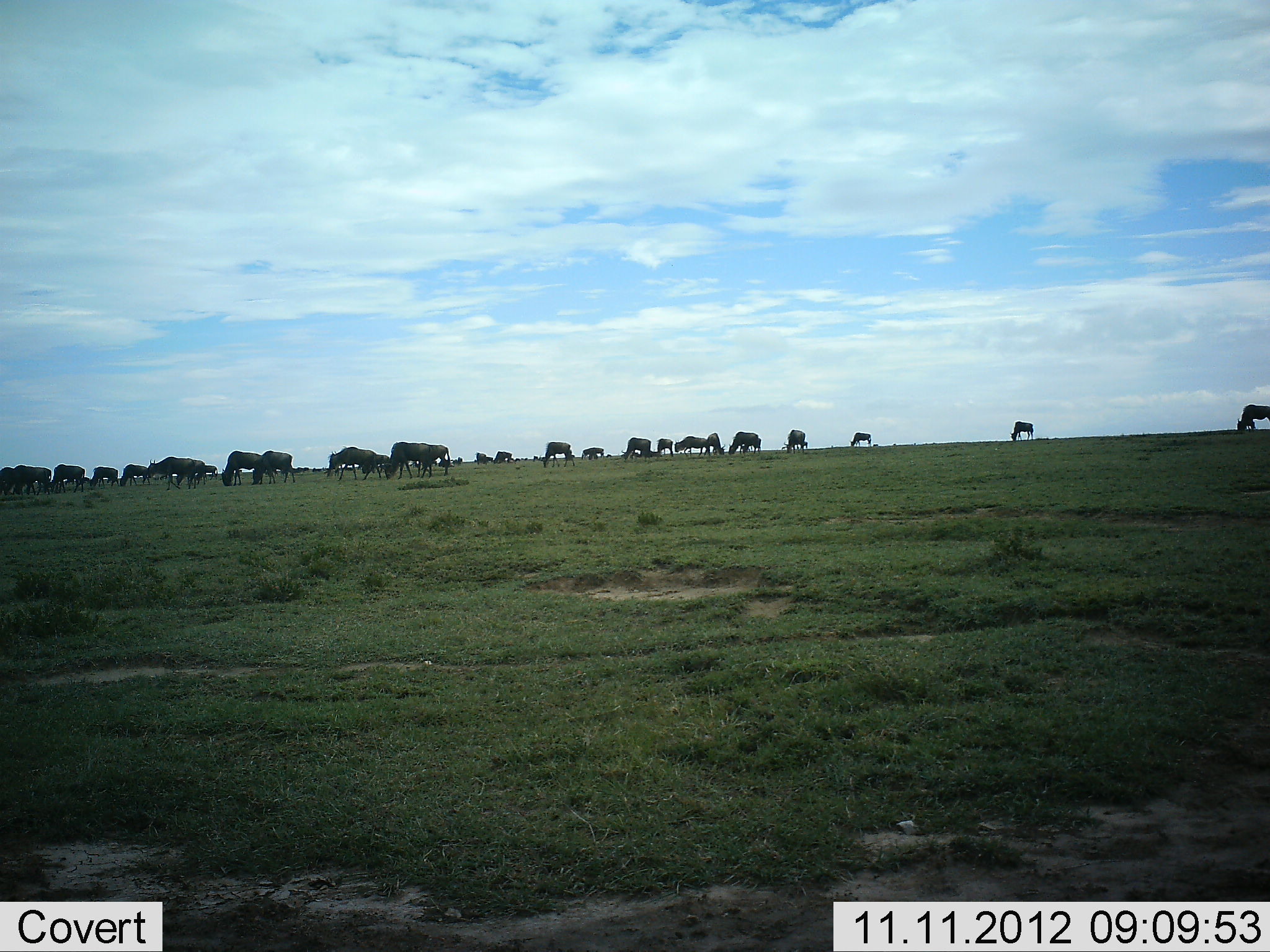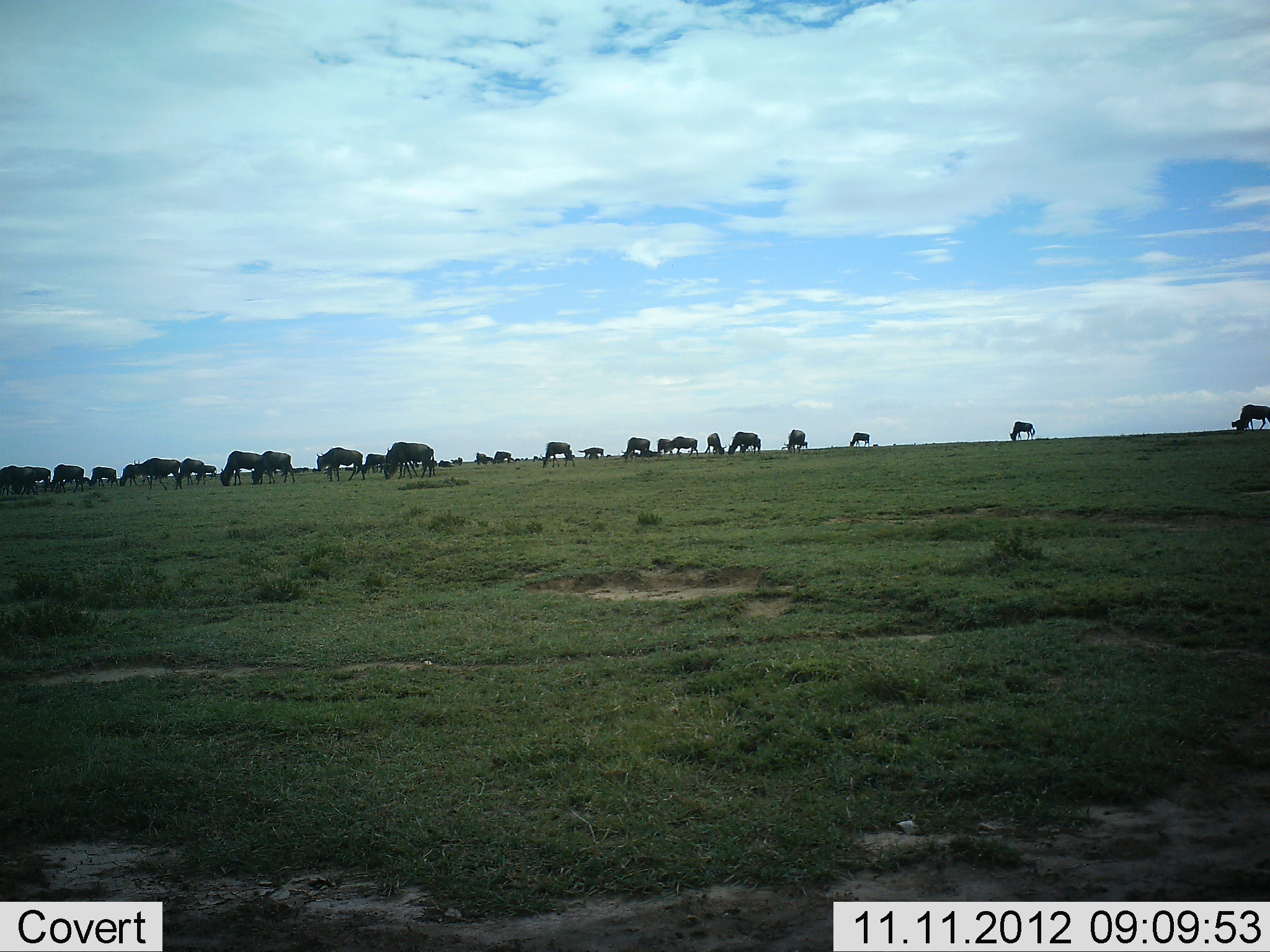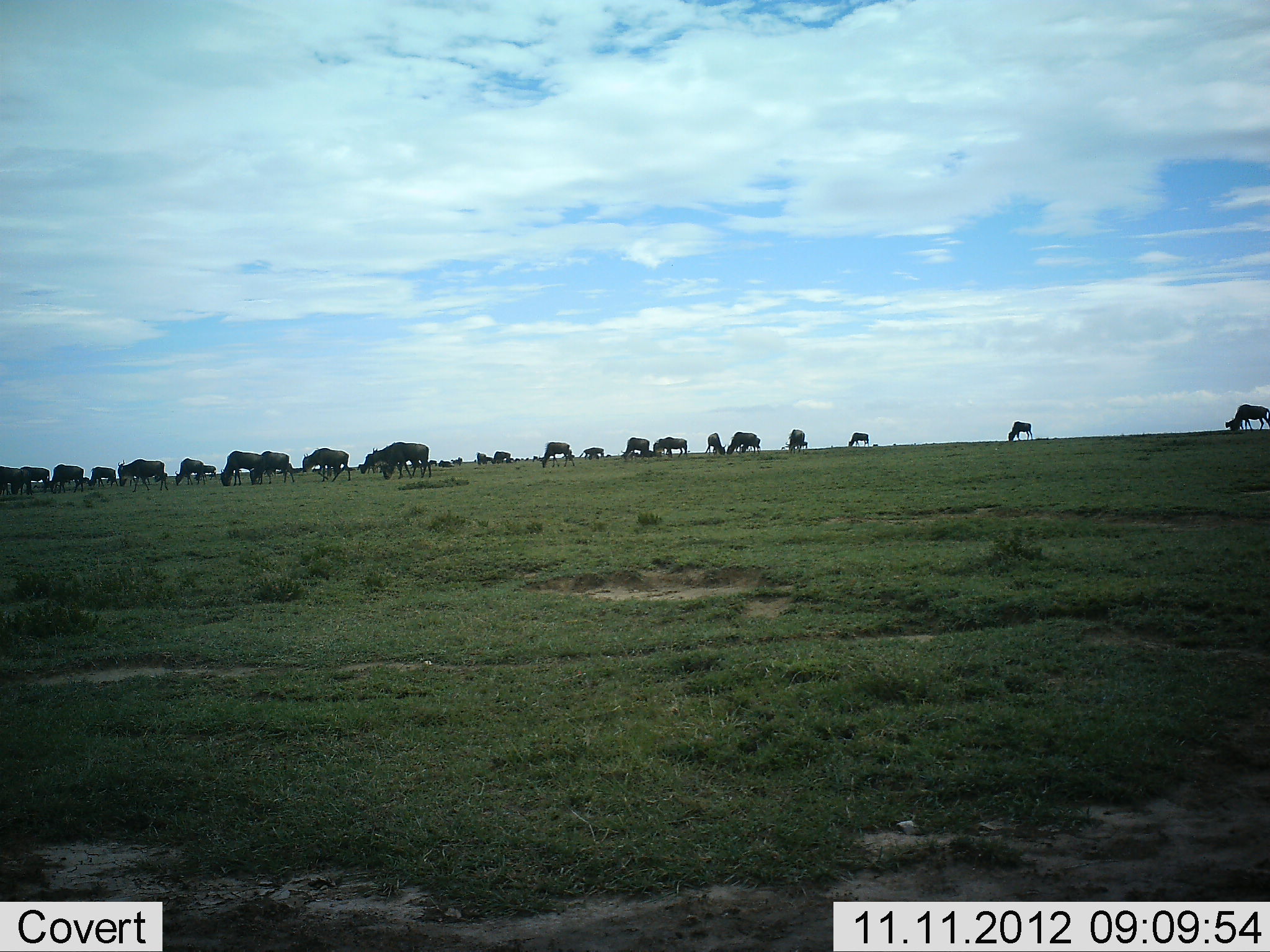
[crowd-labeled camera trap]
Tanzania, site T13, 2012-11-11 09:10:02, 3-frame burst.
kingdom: Animalia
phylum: Chordata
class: Mammalia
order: Artiodactyla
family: Bovidae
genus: Connochaetes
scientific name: Connochaetes taurinus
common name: blue wildebeest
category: wildebeest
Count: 11-50.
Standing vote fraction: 56%.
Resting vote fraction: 0%.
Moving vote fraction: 44%.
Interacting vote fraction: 0%.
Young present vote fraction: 22%.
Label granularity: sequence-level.